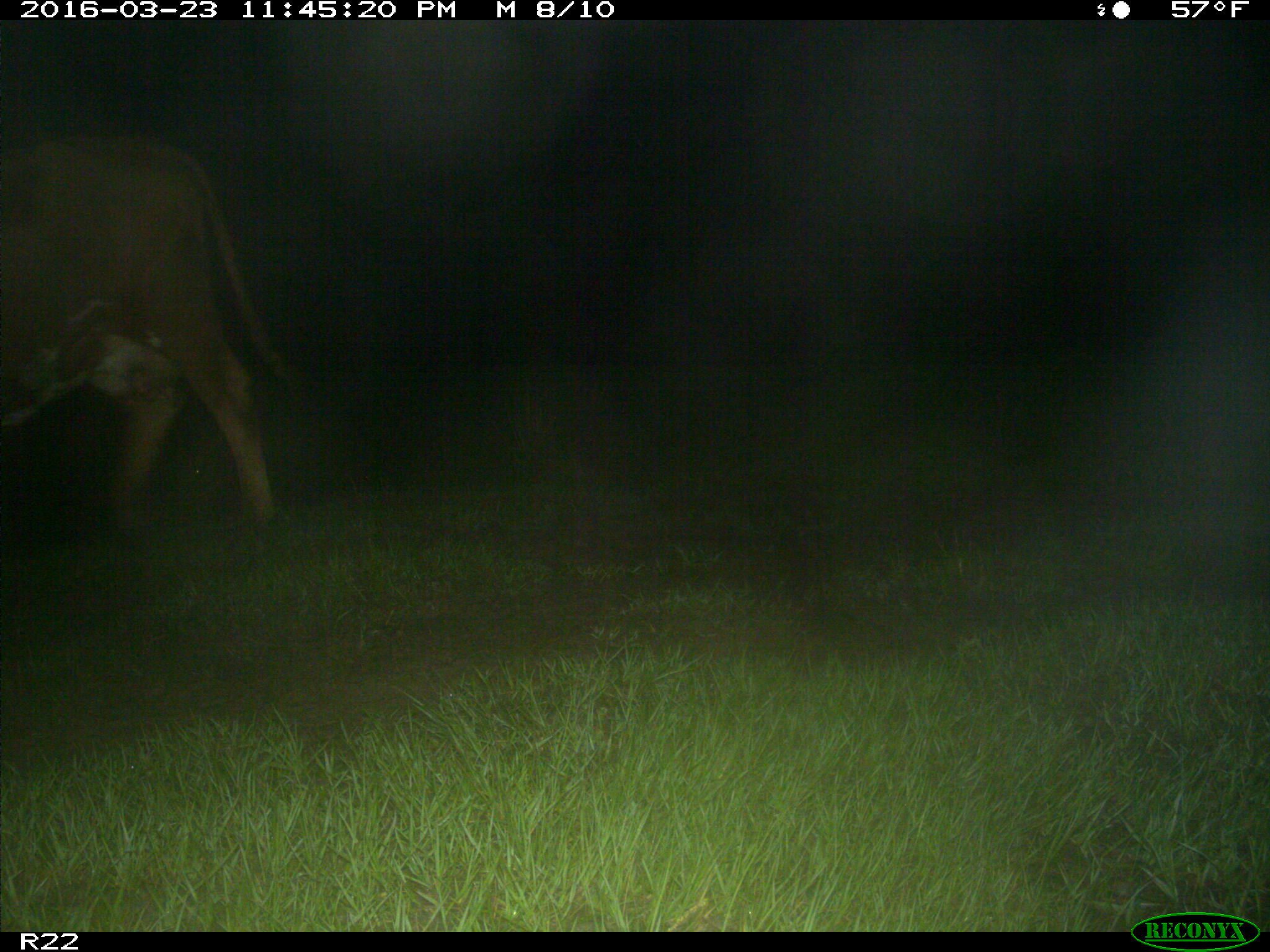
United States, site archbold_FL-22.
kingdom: Animalia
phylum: Chordata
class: Mammalia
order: Artiodactyla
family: Bovidae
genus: Bos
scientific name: Bos taurus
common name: domestic cow